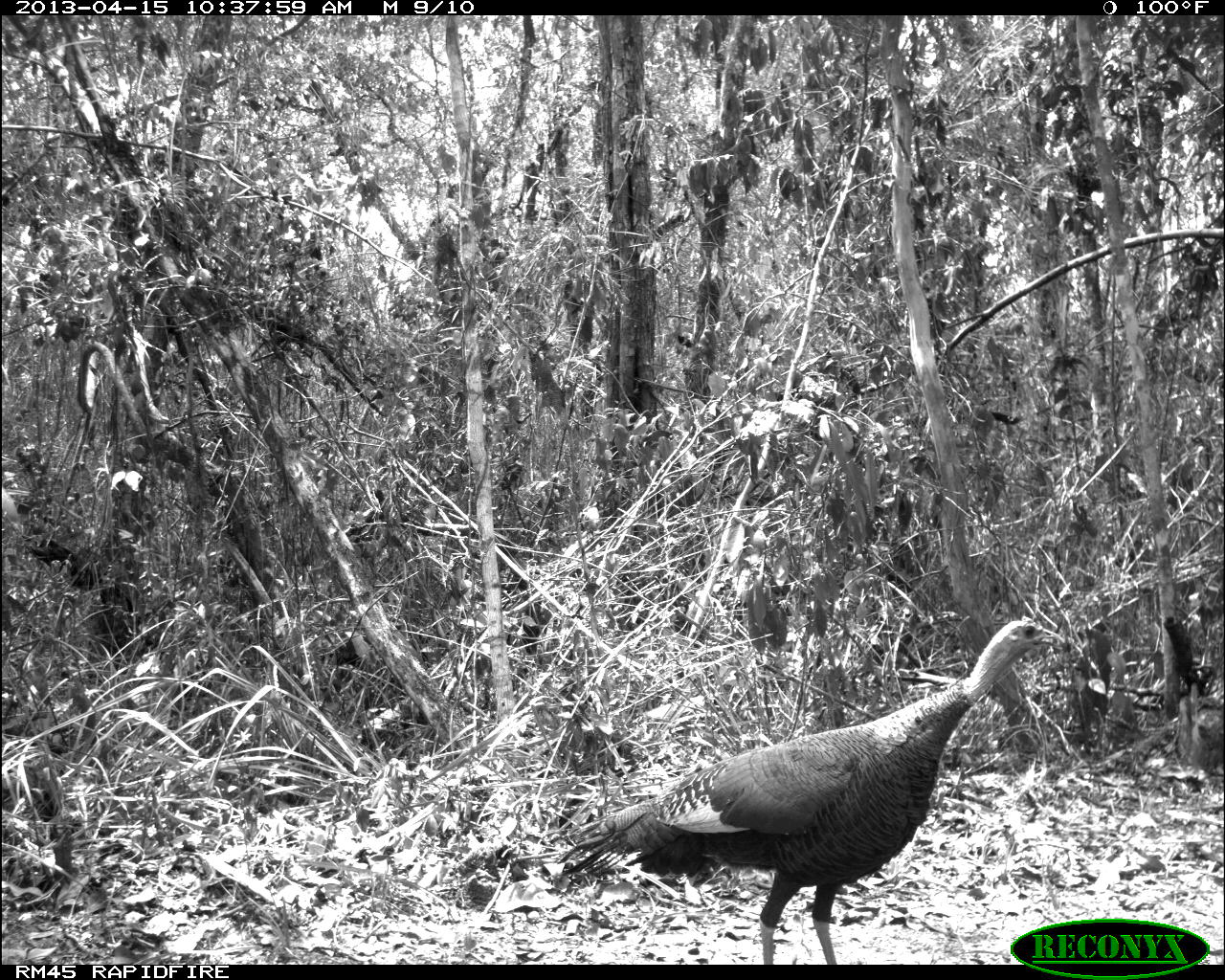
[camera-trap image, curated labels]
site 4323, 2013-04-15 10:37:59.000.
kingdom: Animalia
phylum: Chordata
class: Aves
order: Galliformes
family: Phasianidae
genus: Meleagris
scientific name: Meleagris ocellata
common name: ocellated turkey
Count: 1.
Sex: female.